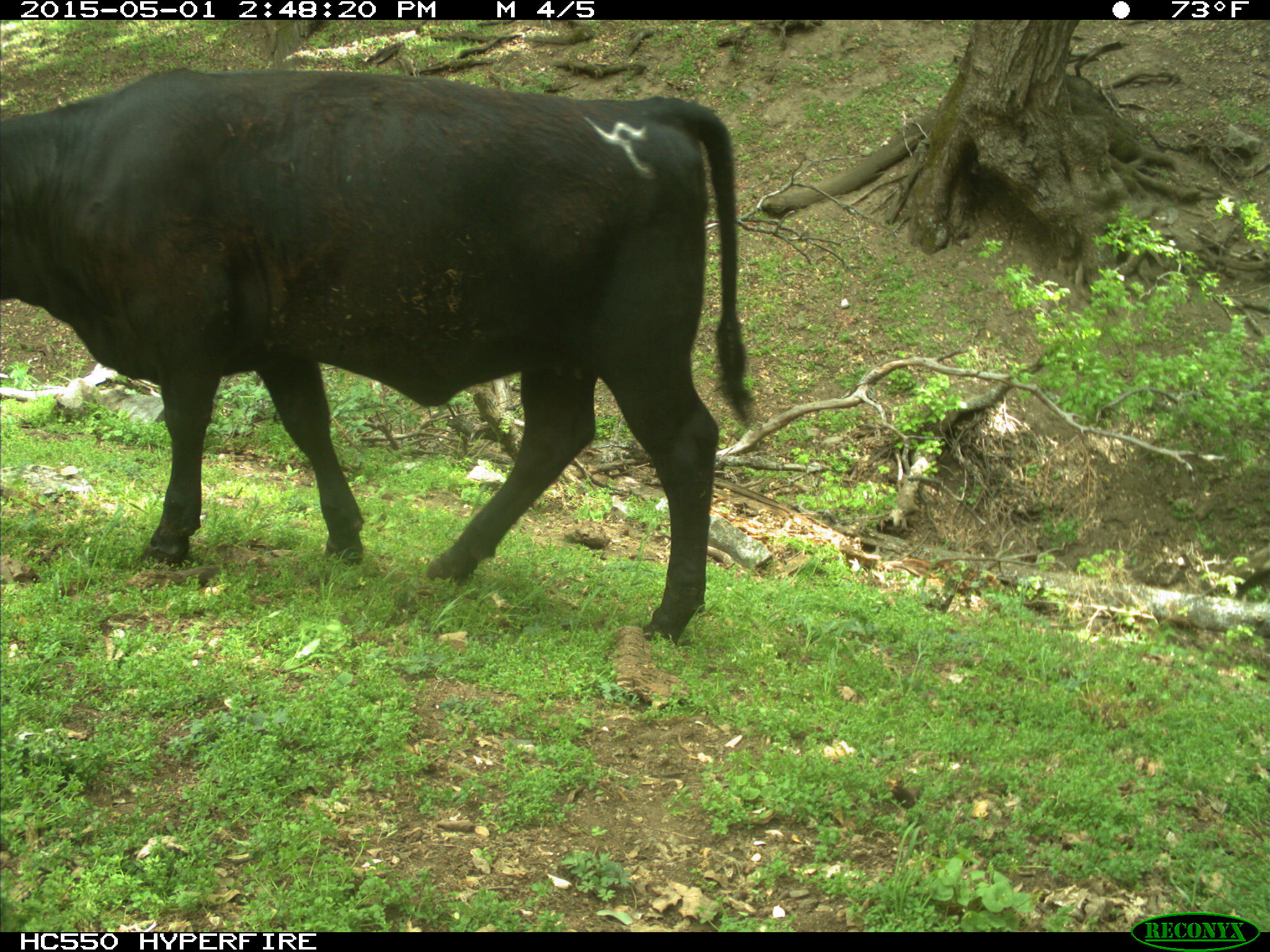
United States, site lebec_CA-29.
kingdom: Animalia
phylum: Chordata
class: Mammalia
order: Artiodactyla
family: Bovidae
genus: Bos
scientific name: Bos taurus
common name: domestic cow